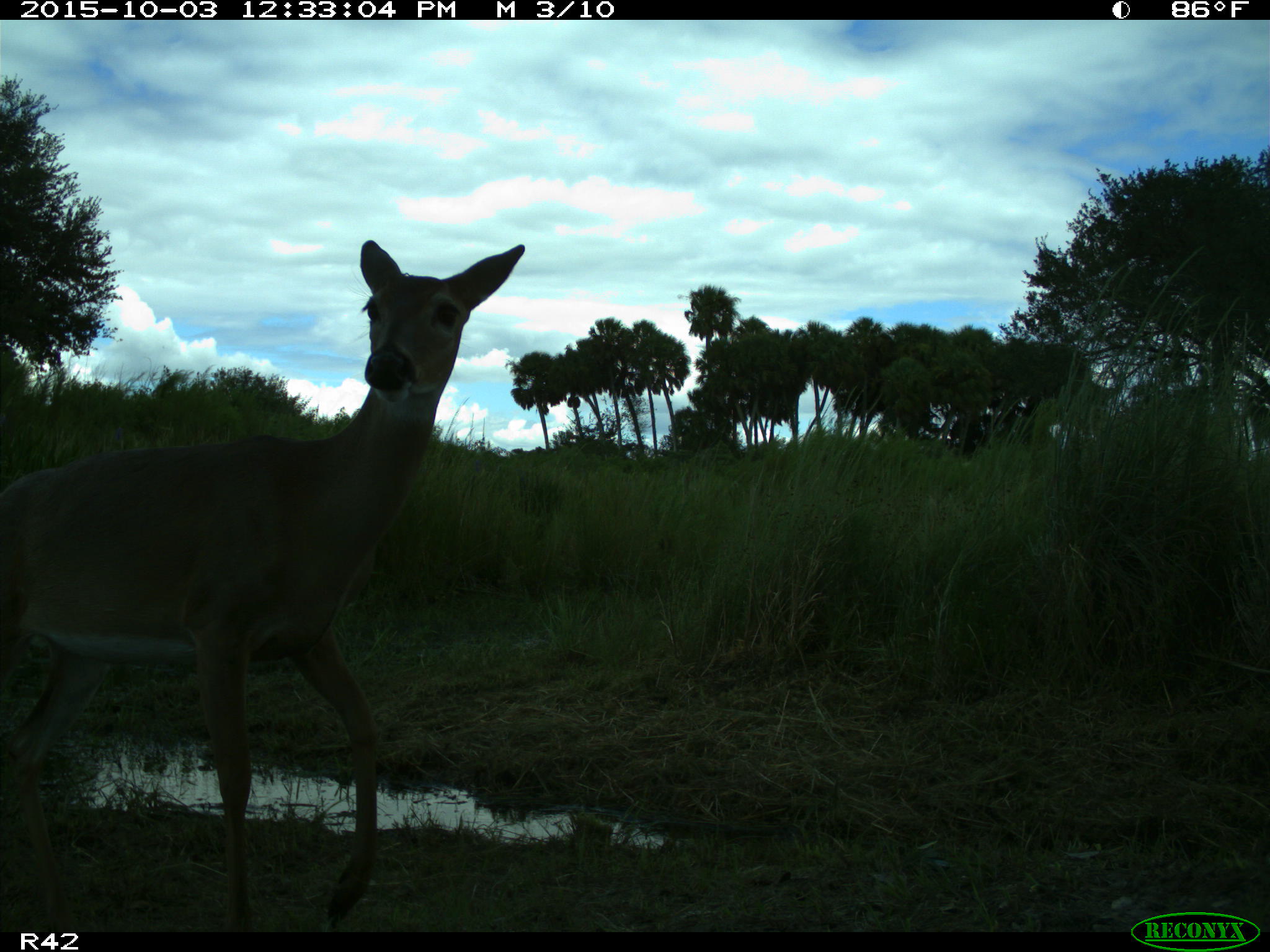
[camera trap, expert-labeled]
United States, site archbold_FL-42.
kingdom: Animalia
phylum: Chordata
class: Mammalia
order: Artiodactyla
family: Cervidae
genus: Odocoileus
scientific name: Odocoileus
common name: deer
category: unidentified deer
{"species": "unidentified deer (deer) (Odocoileus)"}